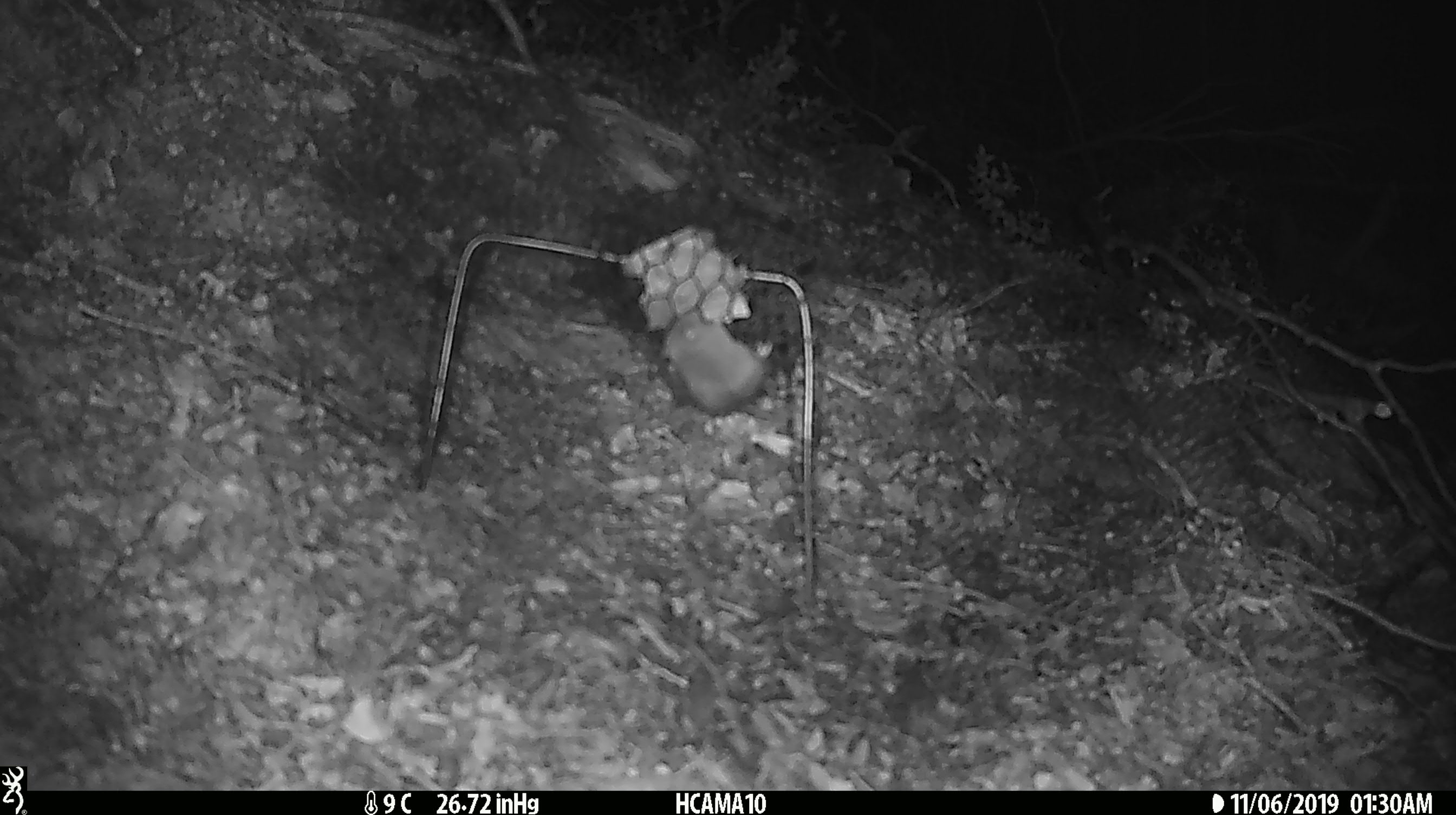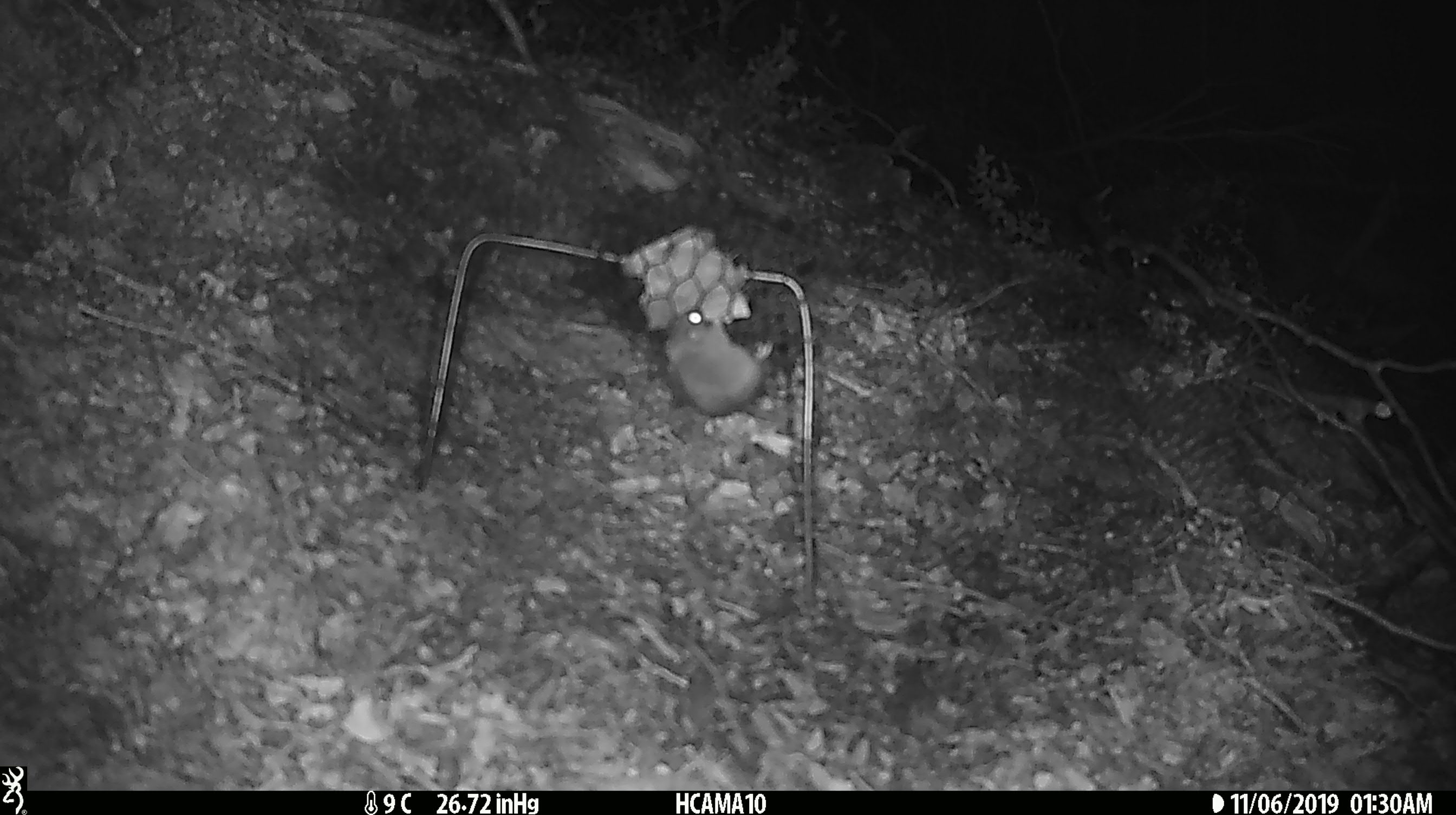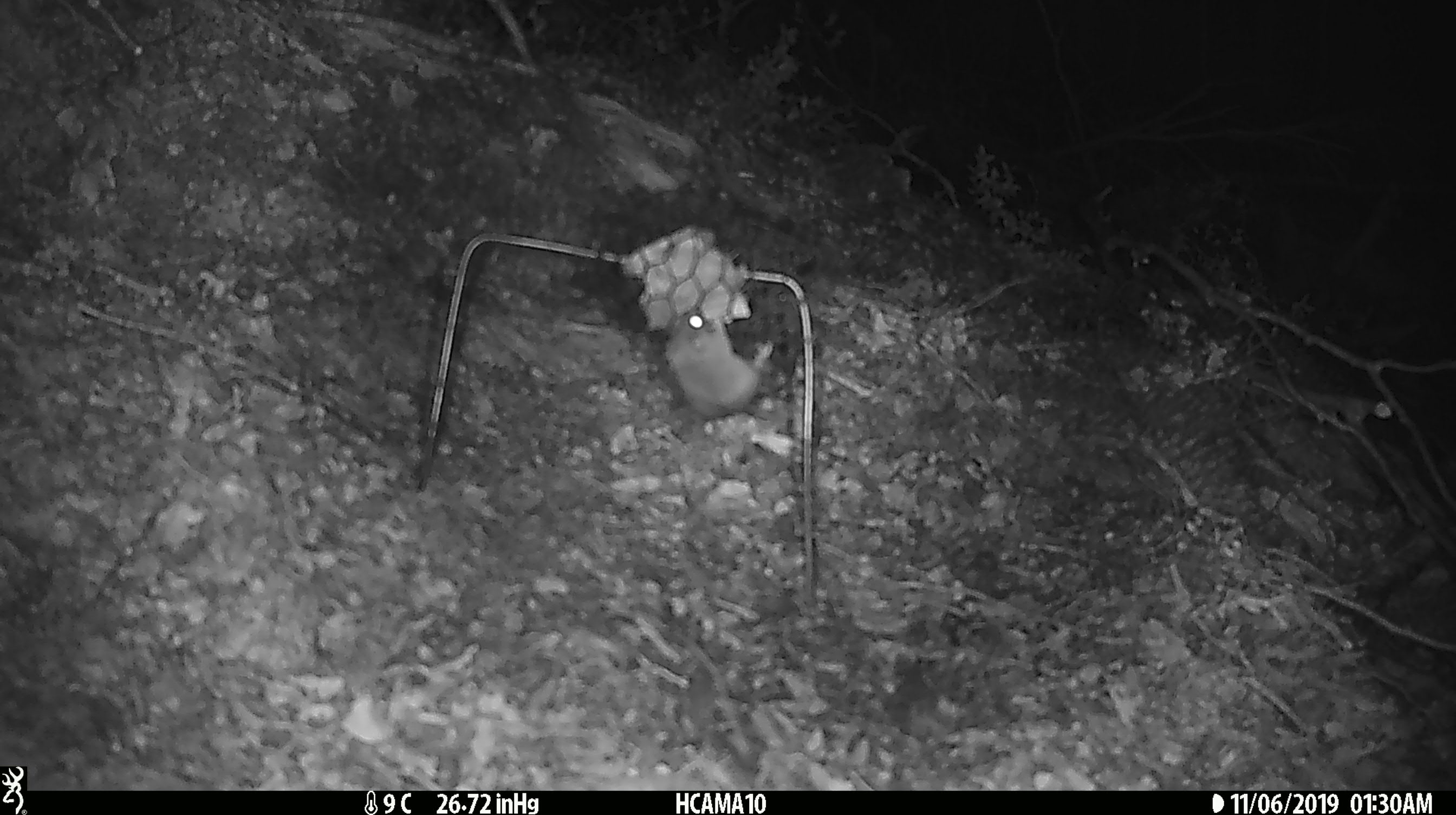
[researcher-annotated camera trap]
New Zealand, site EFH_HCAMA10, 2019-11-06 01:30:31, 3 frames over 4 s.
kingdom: Animalia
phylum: Chordata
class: Mammalia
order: Rodentia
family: Muridae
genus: Mus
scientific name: Mus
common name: mouse